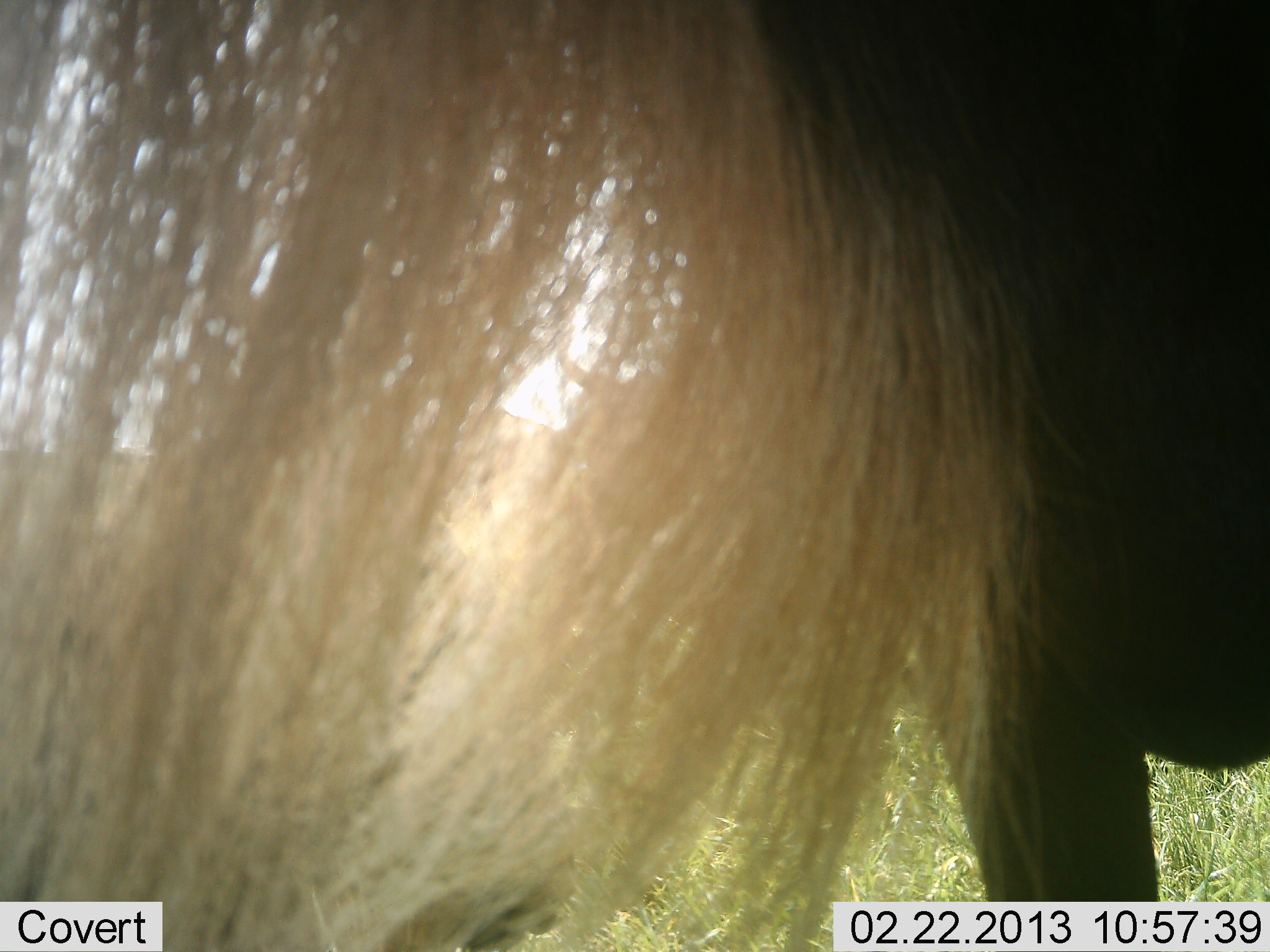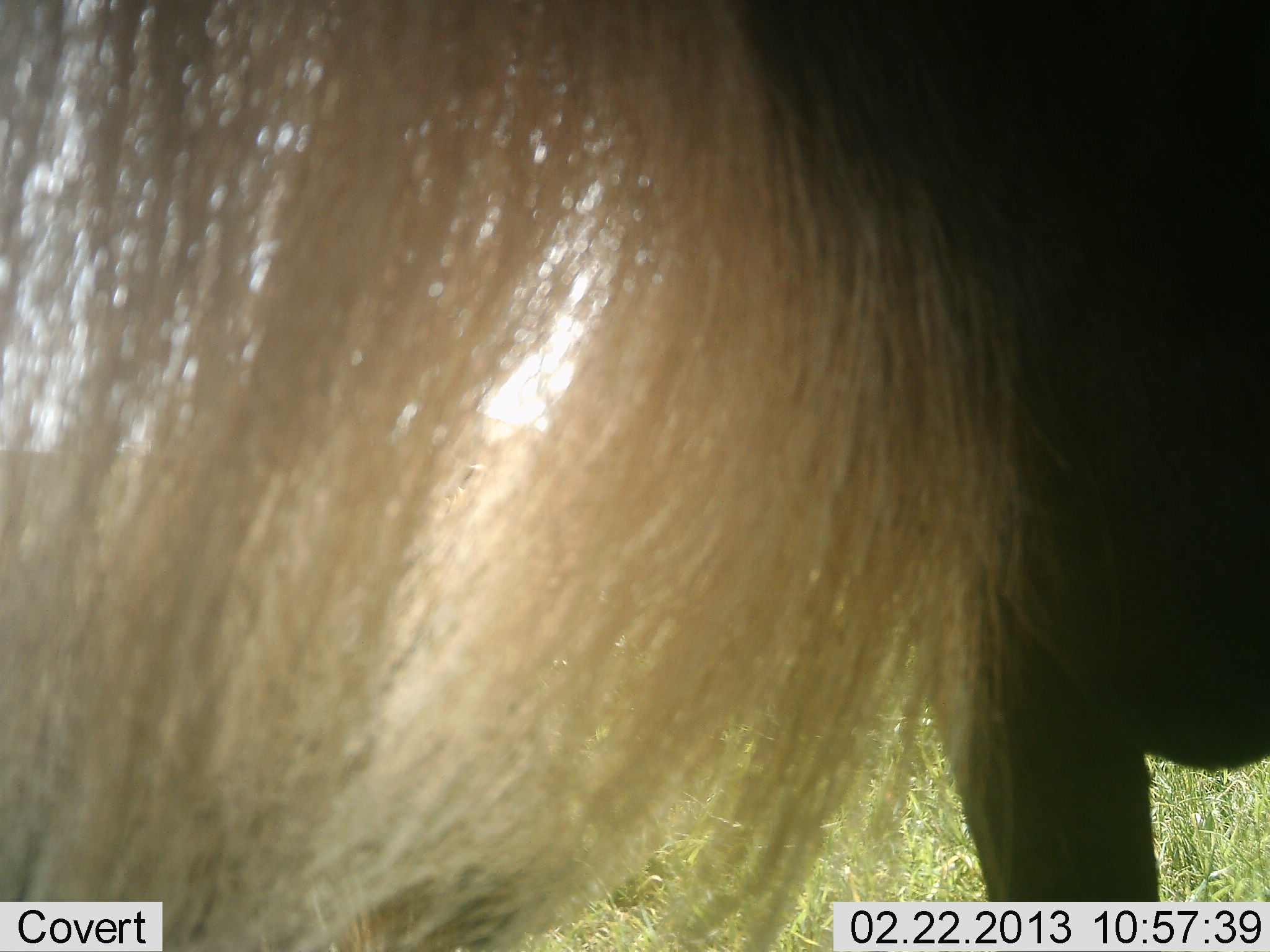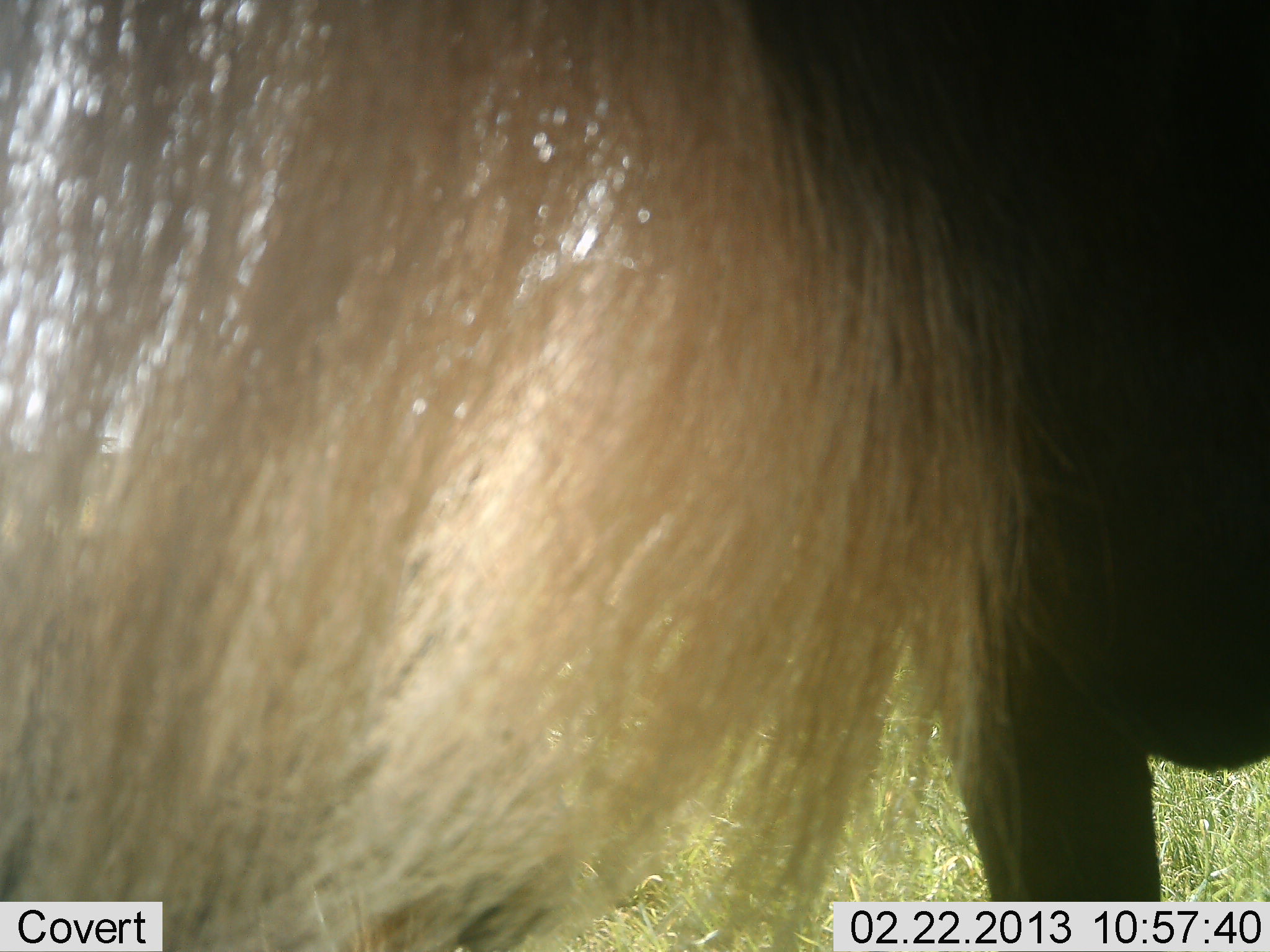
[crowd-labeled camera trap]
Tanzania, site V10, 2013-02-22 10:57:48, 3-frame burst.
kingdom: Animalia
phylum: Chordata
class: Mammalia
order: Artiodactyla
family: Bovidae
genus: Connochaetes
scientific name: Connochaetes taurinus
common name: blue wildebeest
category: wildebeest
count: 1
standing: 100%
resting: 0%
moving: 0%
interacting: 0%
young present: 0%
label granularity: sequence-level